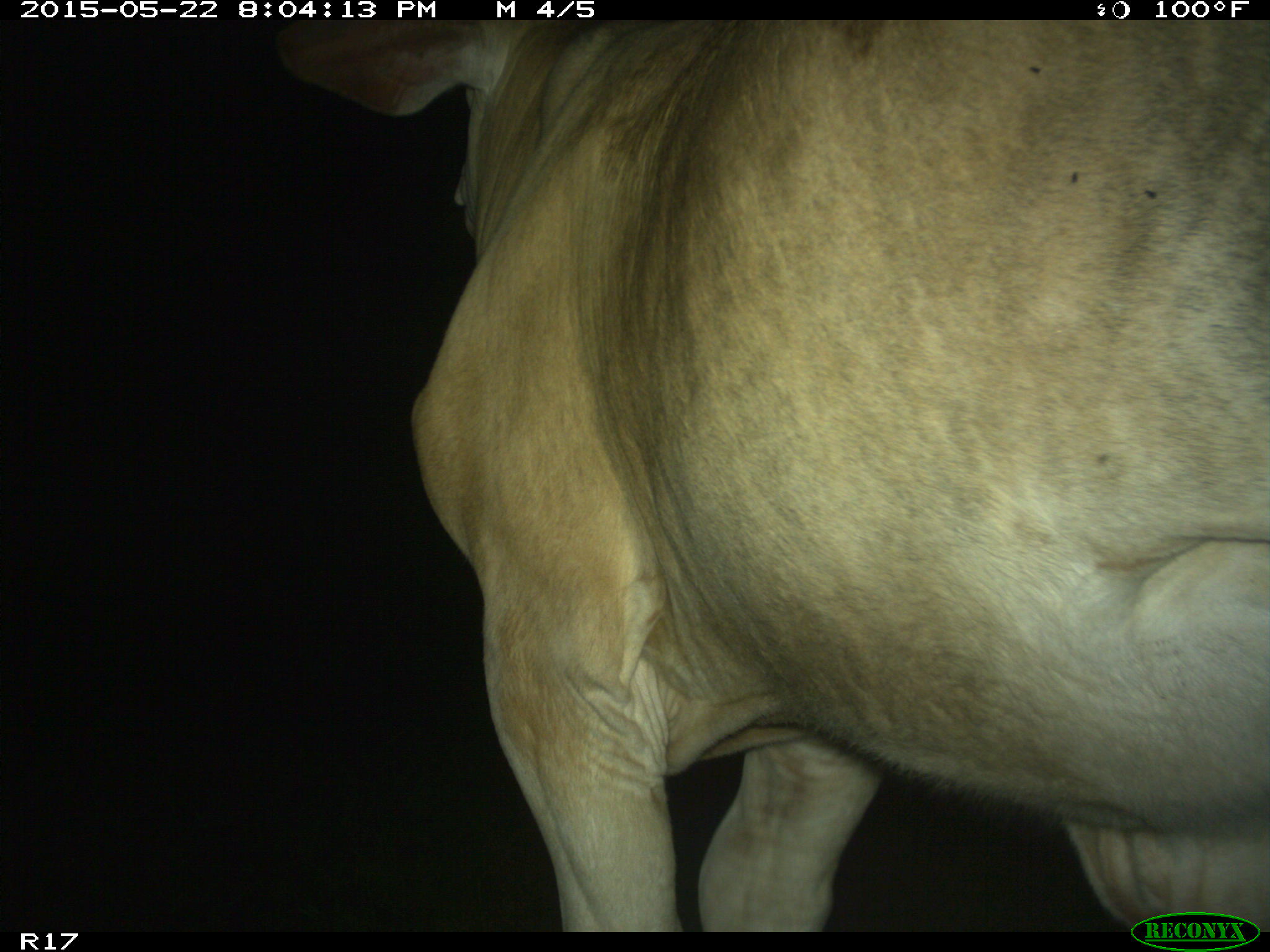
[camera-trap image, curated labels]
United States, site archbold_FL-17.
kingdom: Animalia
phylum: Chordata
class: Mammalia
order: Artiodactyla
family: Bovidae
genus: Bos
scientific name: Bos taurus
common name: domestic cow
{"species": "Bos taurus (domestic cow)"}